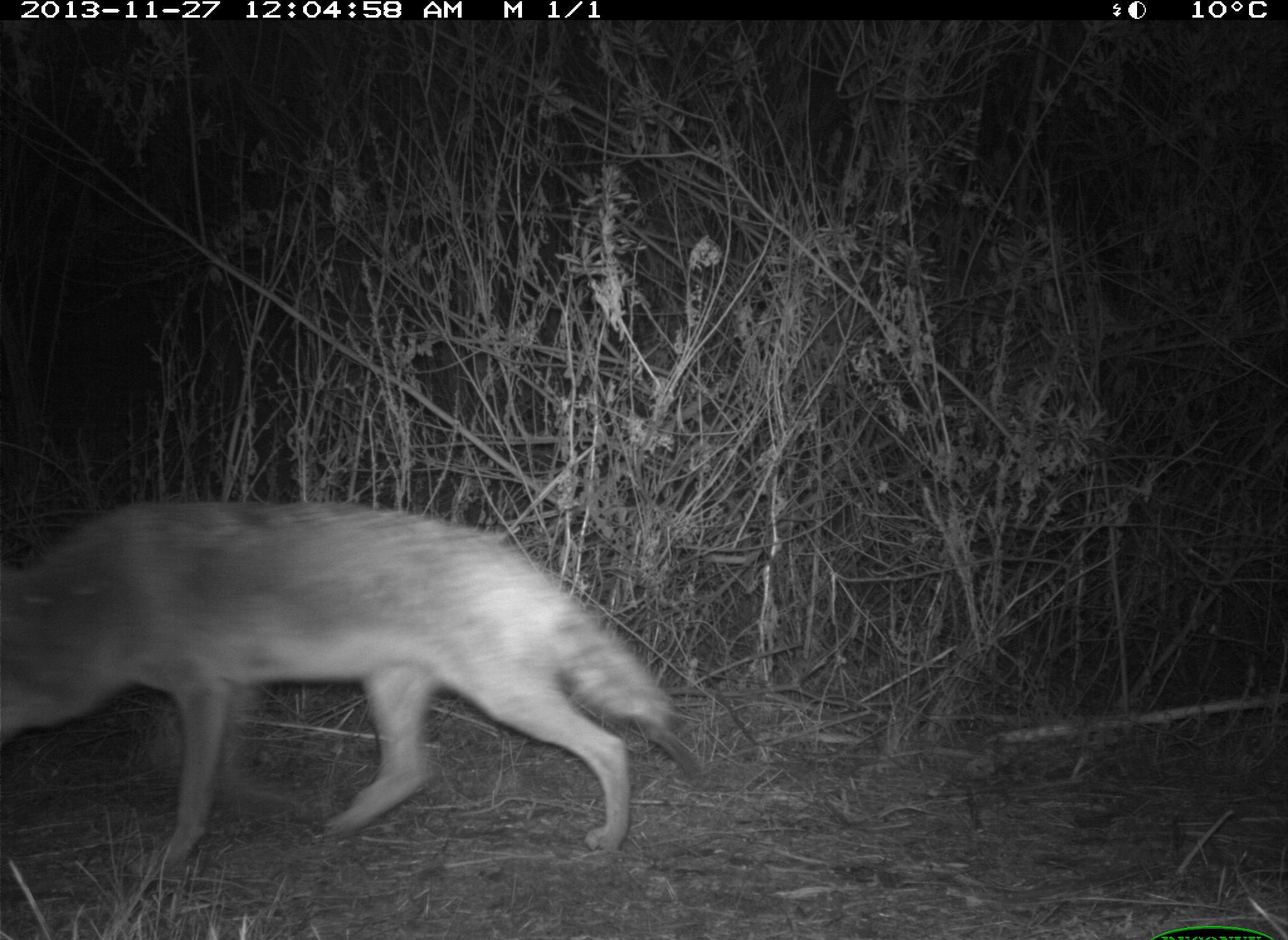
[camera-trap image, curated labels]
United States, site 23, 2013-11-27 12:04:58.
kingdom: Animalia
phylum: Chordata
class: Mammalia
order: Carnivora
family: Canidae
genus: Canis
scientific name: Canis latrans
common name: coyote